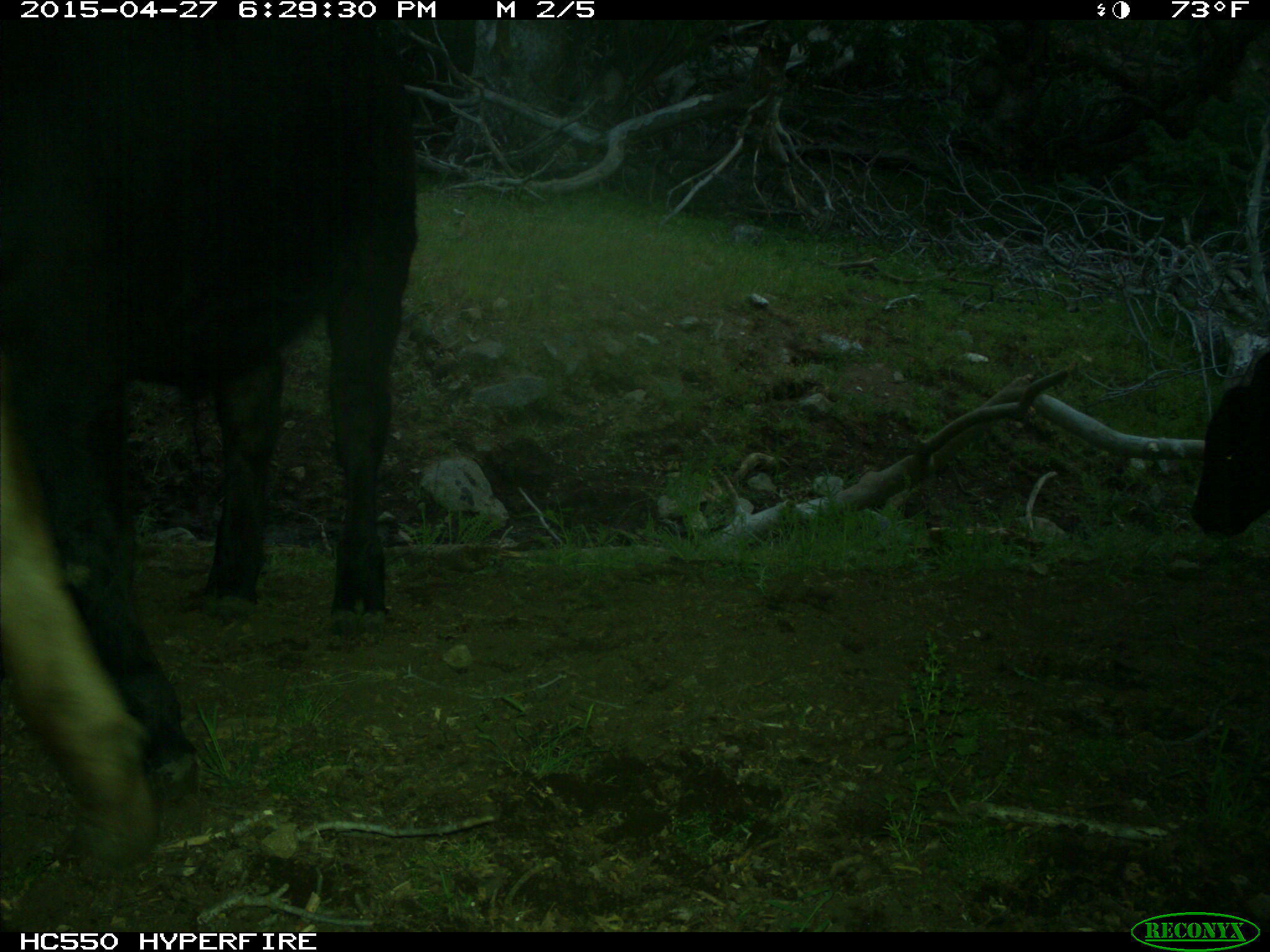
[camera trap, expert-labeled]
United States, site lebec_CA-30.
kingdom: Animalia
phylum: Chordata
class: Mammalia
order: Artiodactyla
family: Bovidae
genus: Bos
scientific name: Bos taurus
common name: domestic cow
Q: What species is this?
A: Bos taurus (domestic cow).